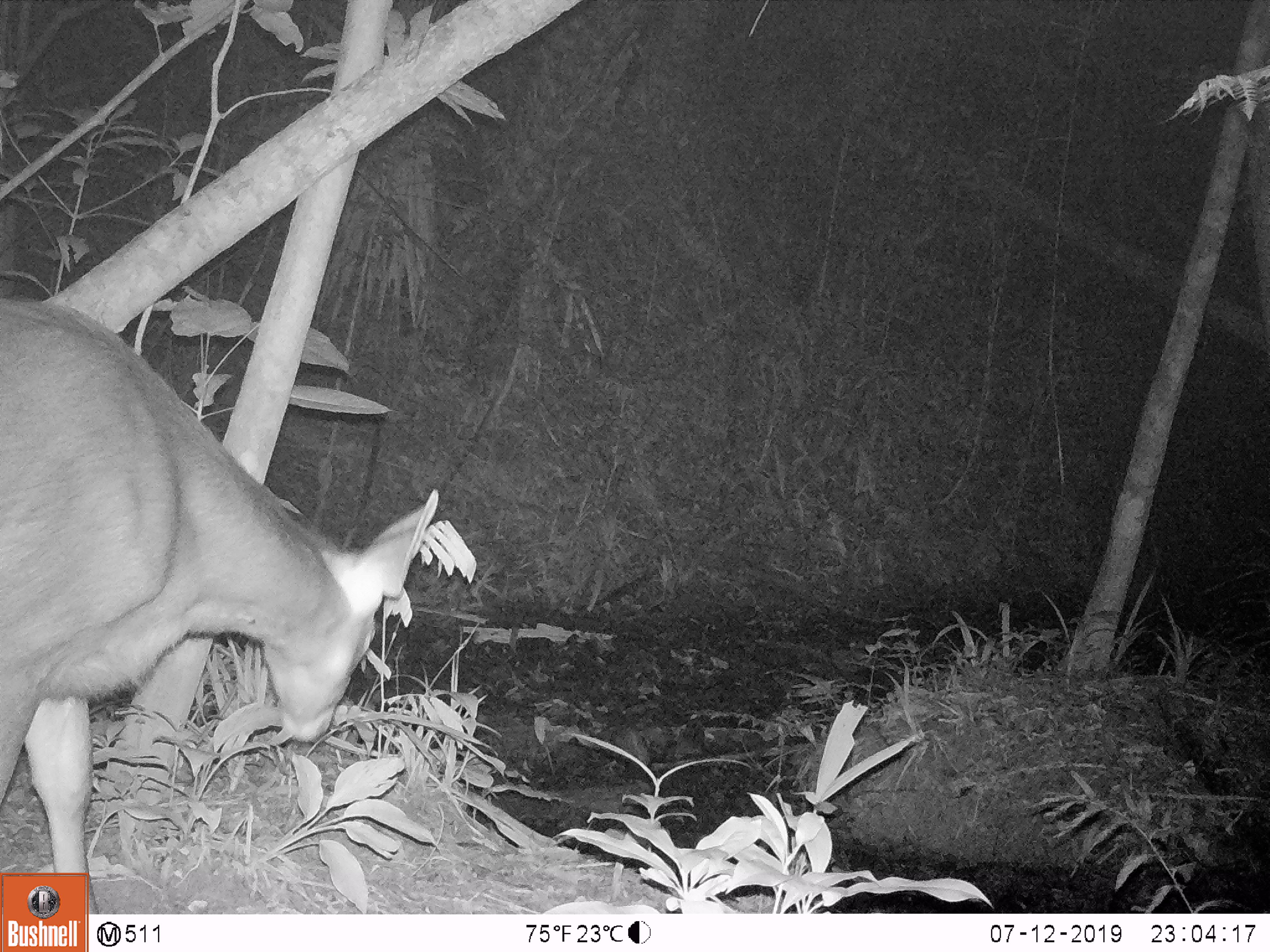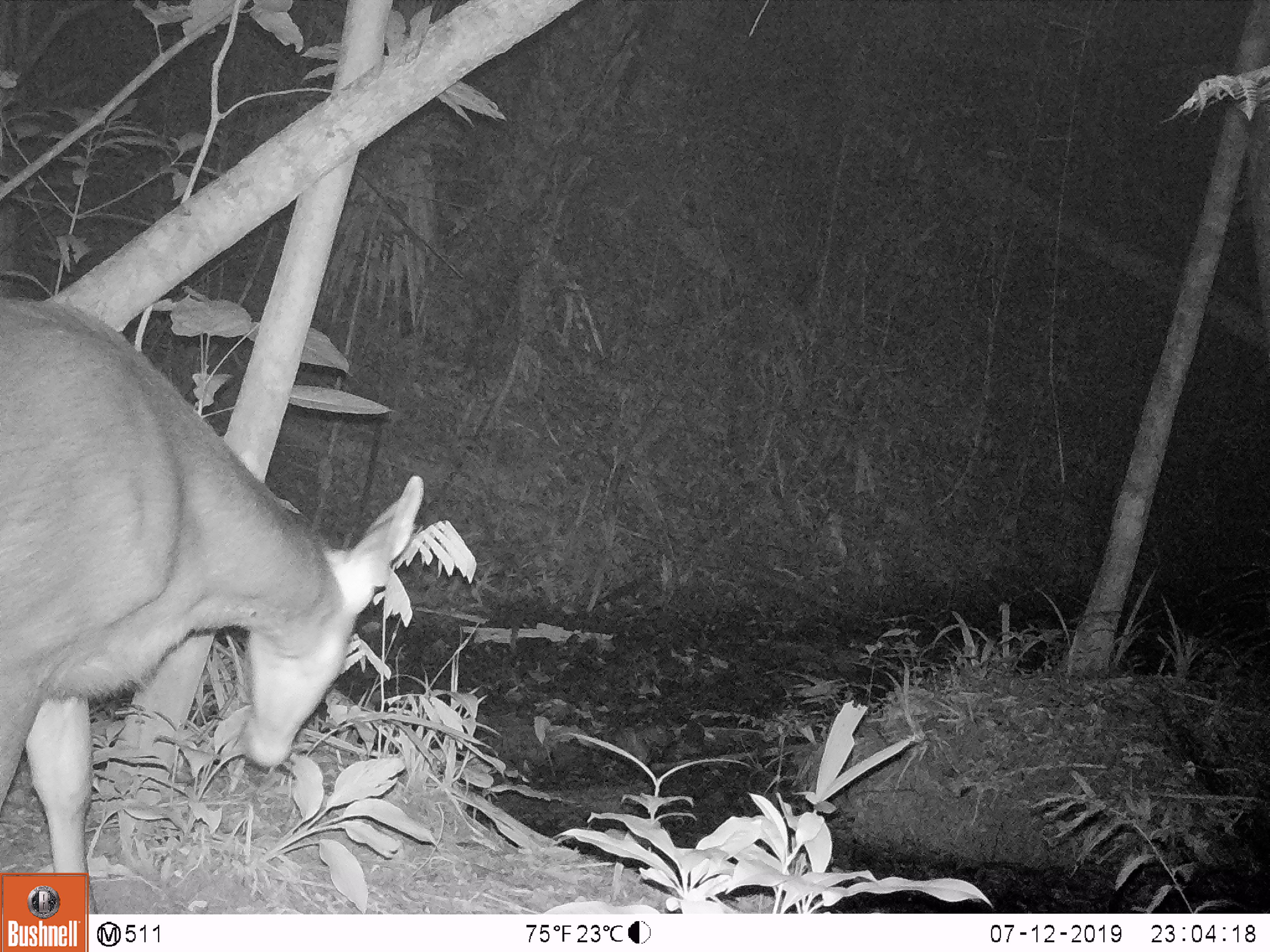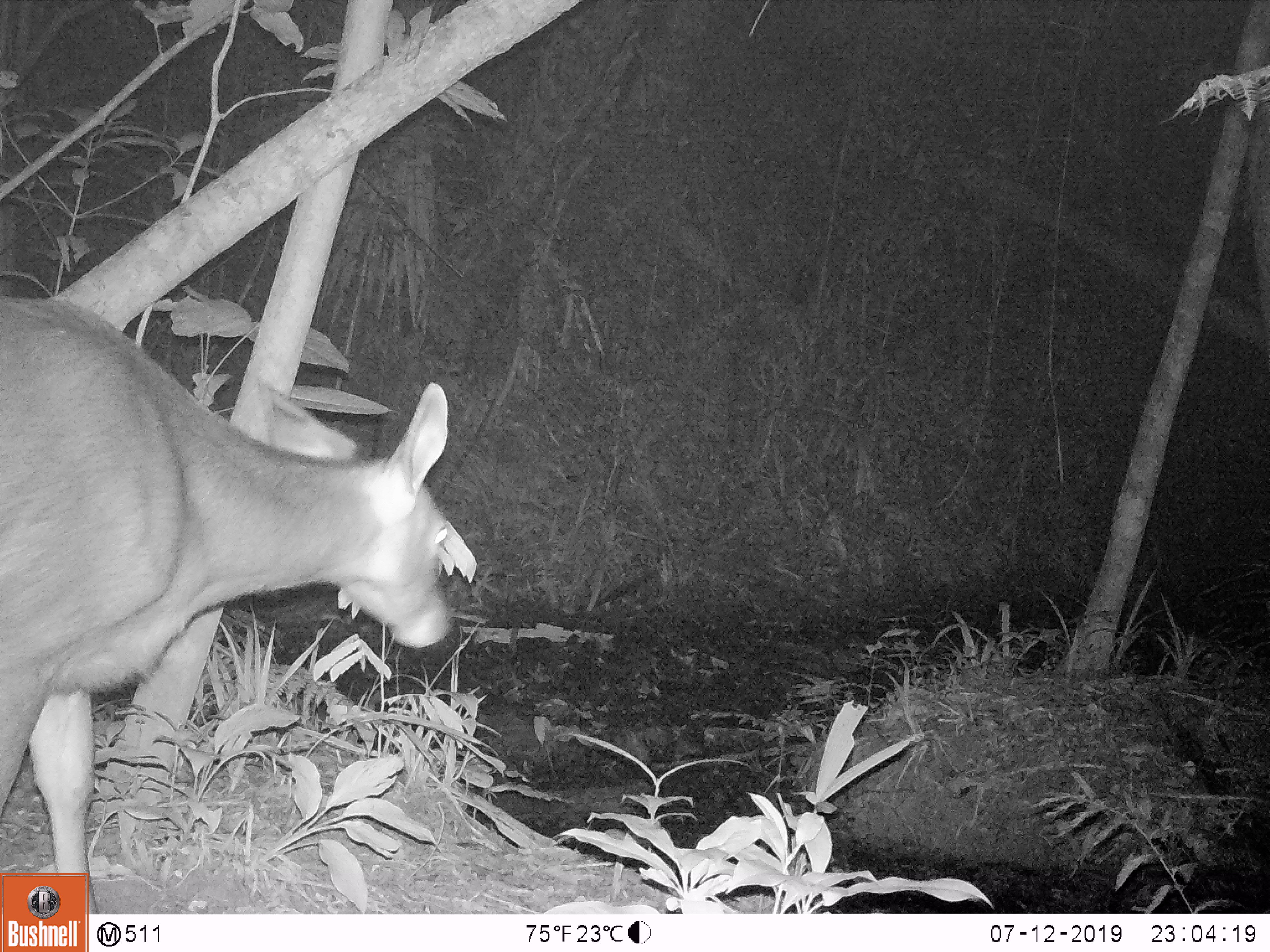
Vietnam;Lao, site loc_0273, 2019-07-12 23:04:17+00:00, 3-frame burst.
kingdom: Animalia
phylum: Chordata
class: Mammalia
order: Artiodactyla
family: Cervidae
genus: Rusa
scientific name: Rusa unicolor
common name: sambar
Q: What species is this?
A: Sambar (Rusa unicolor).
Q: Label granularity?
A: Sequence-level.